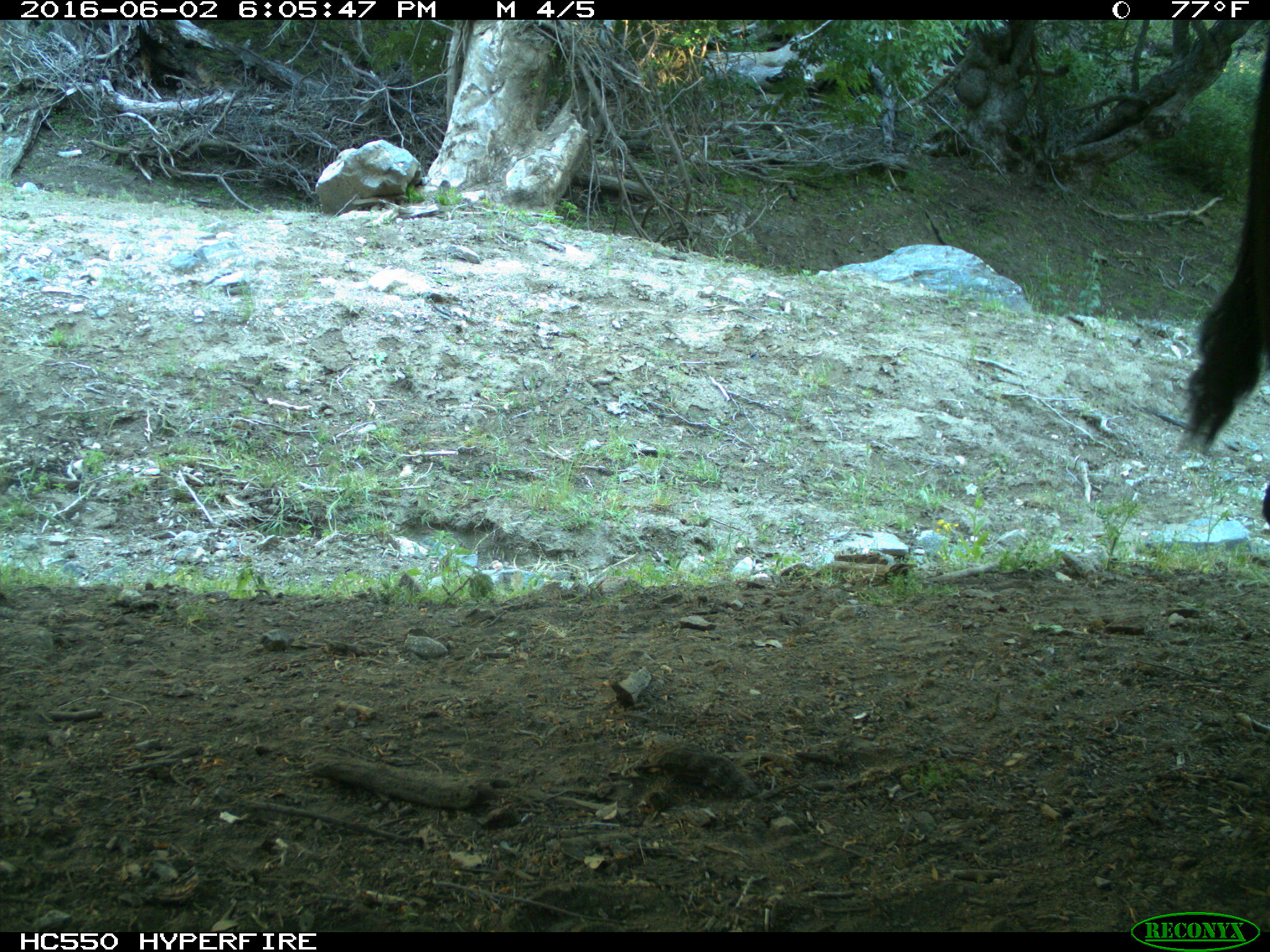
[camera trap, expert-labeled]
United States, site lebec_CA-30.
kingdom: Animalia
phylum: Chordata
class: Mammalia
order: Artiodactyla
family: Bovidae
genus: Bos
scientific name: Bos taurus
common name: domestic cow